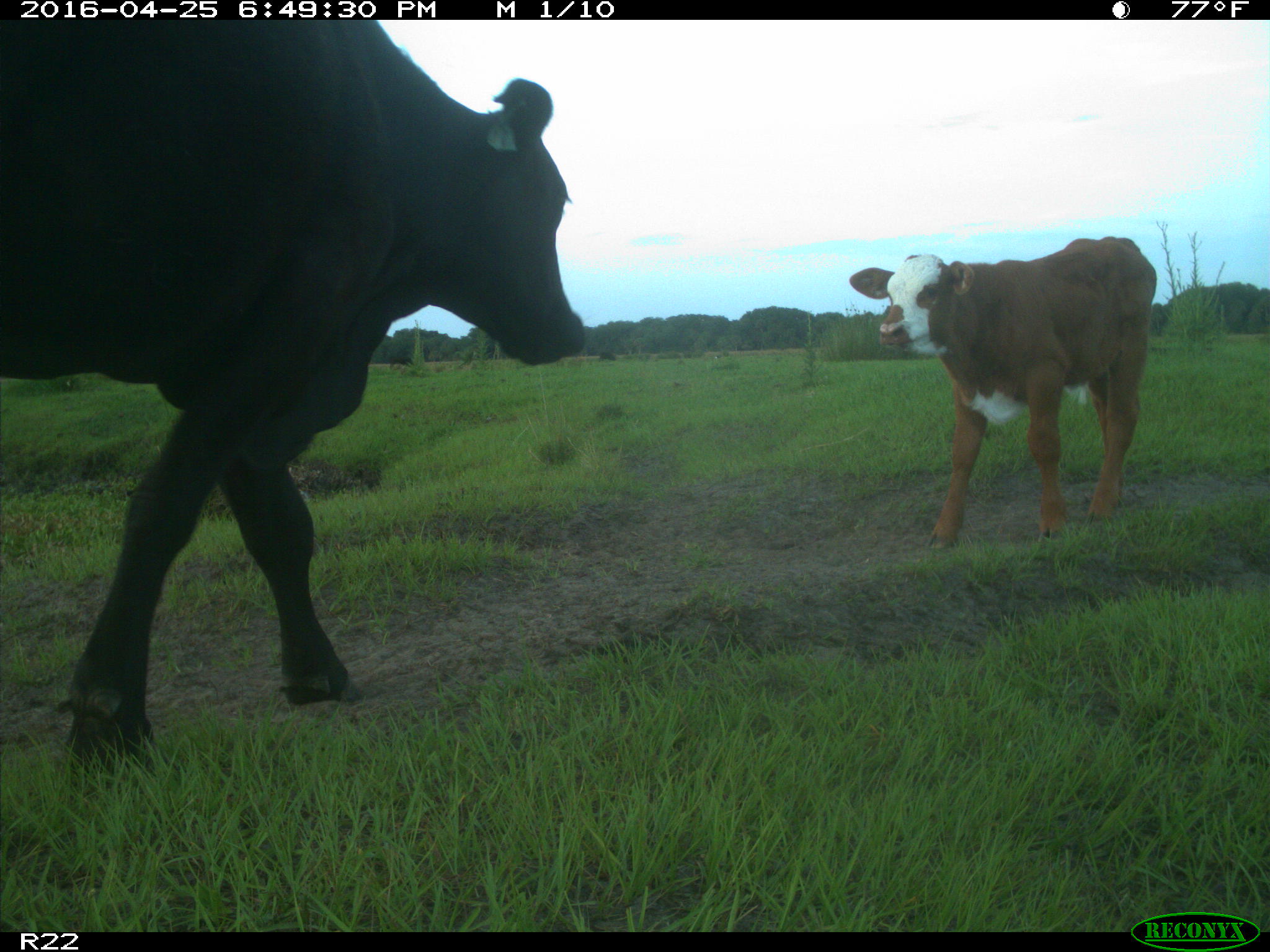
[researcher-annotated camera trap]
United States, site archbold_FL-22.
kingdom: Animalia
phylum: Chordata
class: Mammalia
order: Artiodactyla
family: Bovidae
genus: Bos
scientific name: Bos taurus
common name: domestic cow